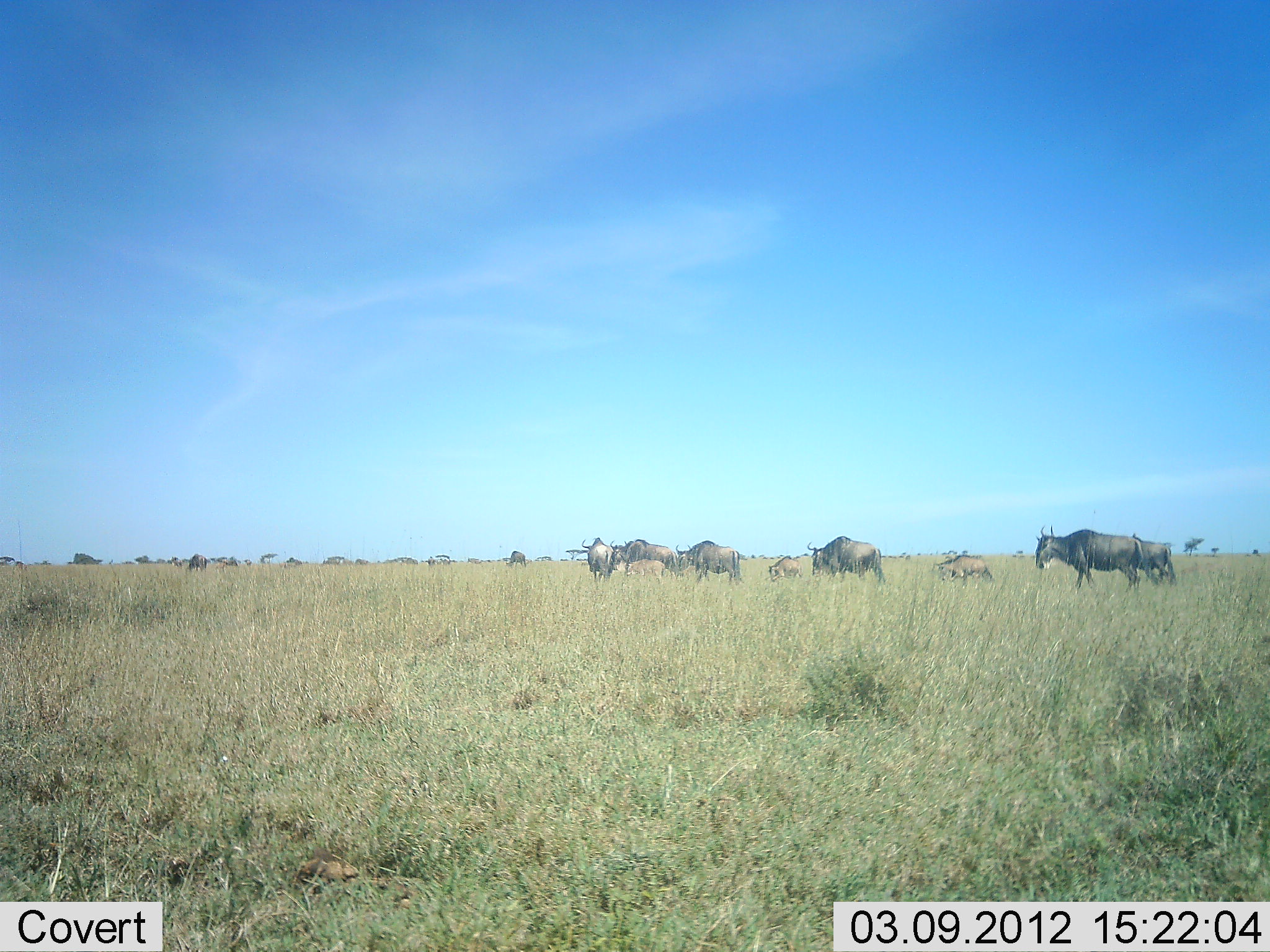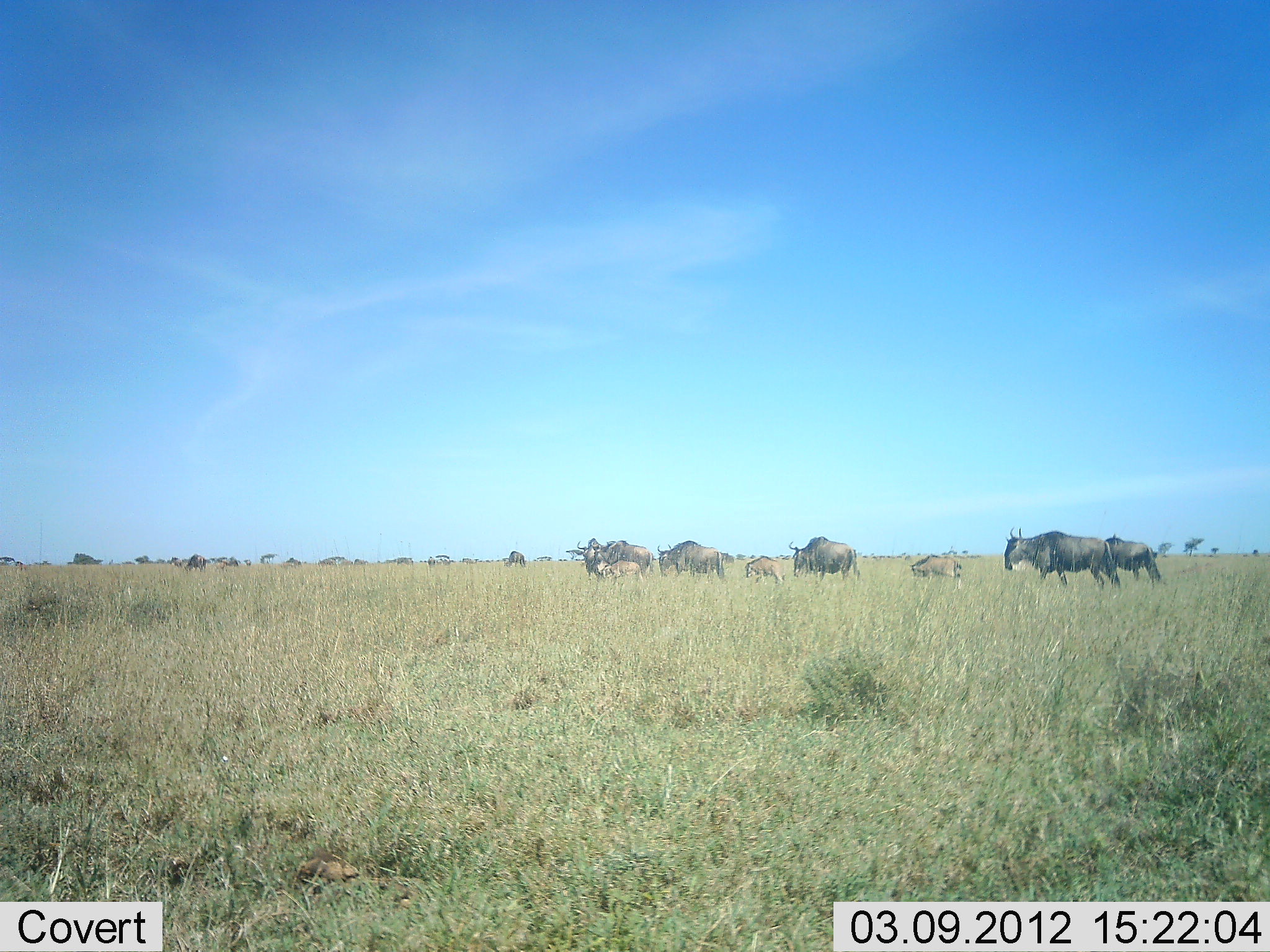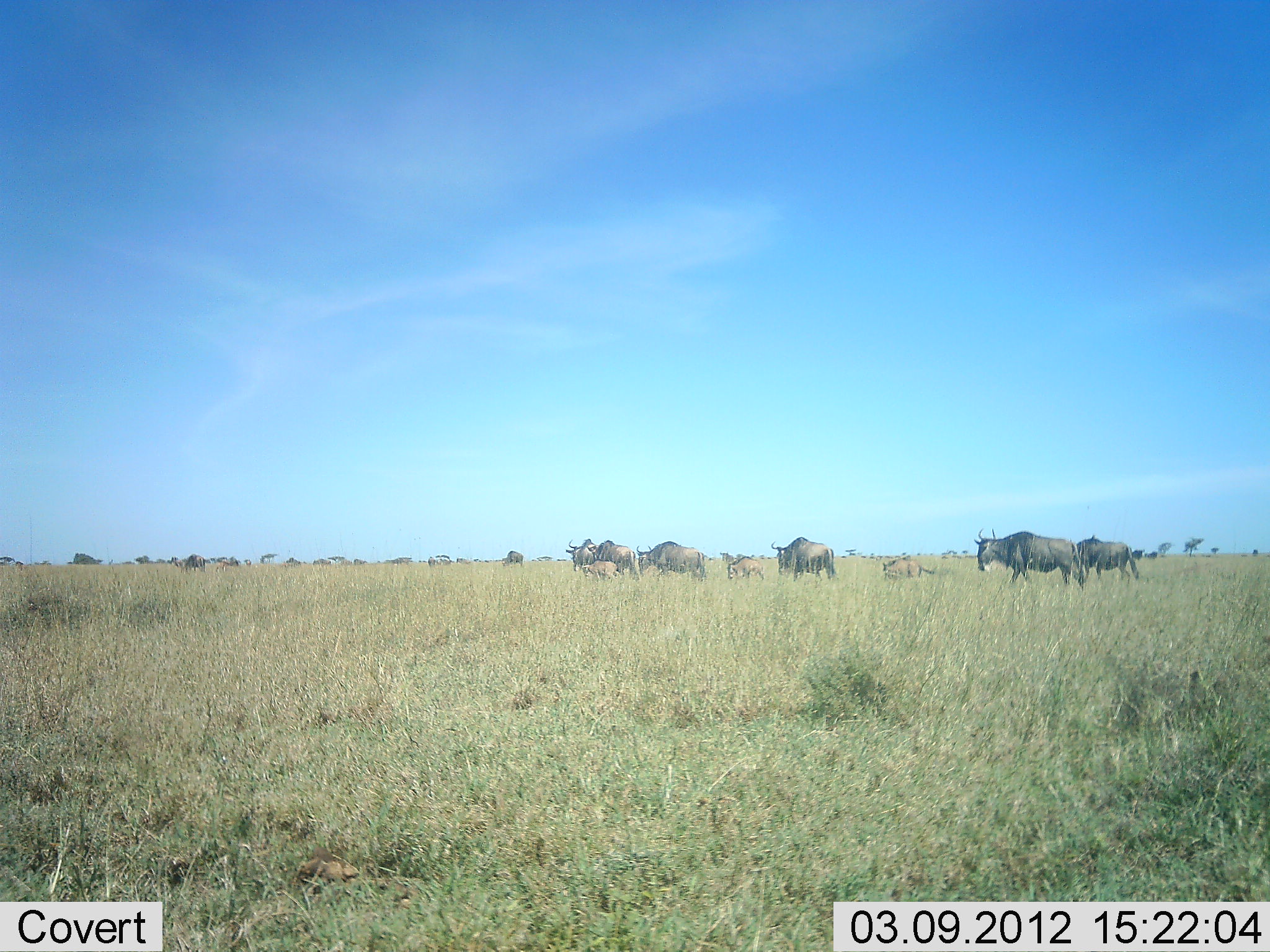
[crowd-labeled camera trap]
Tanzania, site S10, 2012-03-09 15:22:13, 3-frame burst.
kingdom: Animalia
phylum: Chordata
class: Mammalia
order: Artiodactyla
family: Bovidae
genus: Connochaetes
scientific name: Connochaetes taurinus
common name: blue wildebeest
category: wildebeest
Wildebeest (blue wildebeest) (Connochaetes taurinus), count 11-50. Behavior (volunteer vote fractions): standing 38%, resting 0%, moving 88%, interacting 0%. Young present (vote fraction): 81%. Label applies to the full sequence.